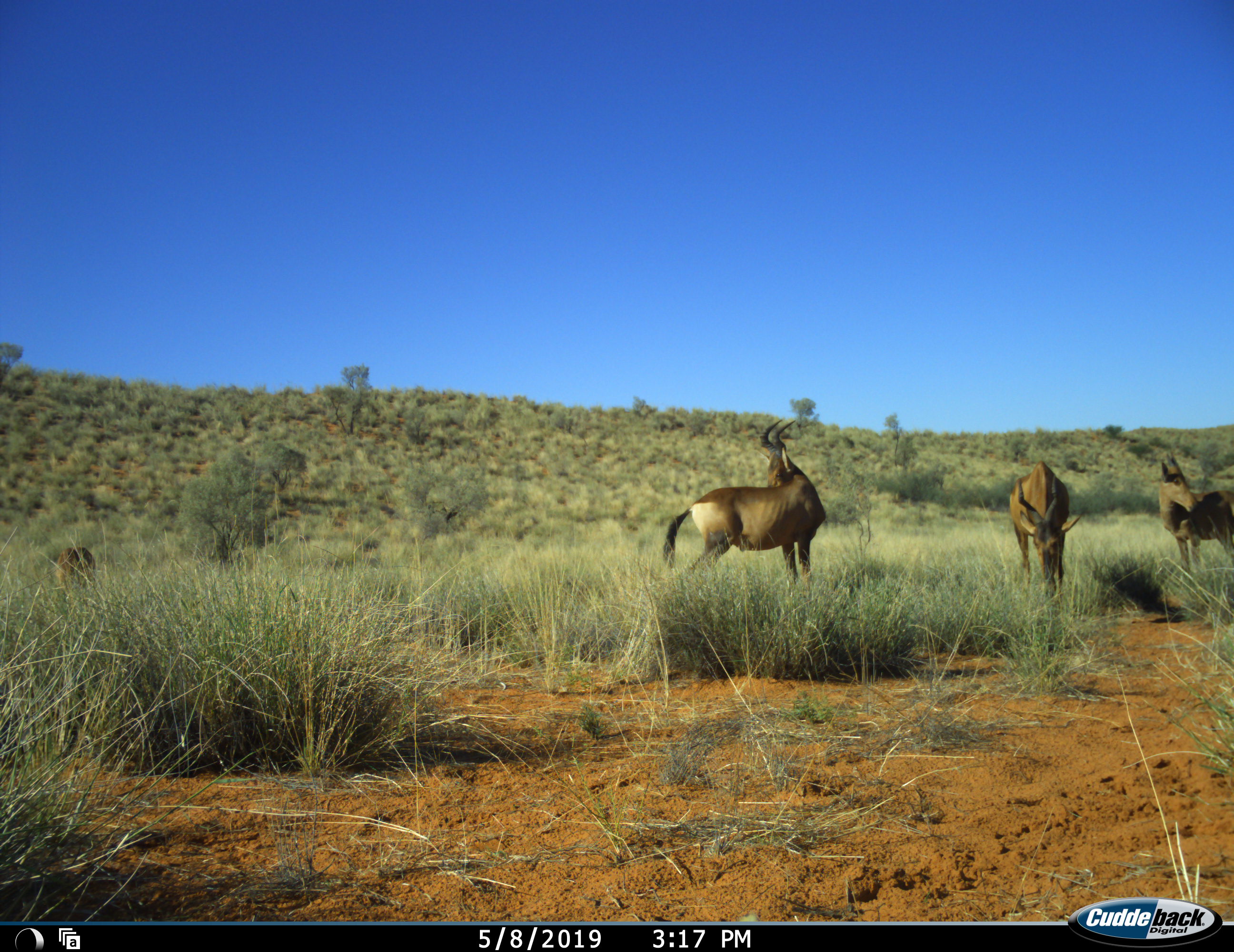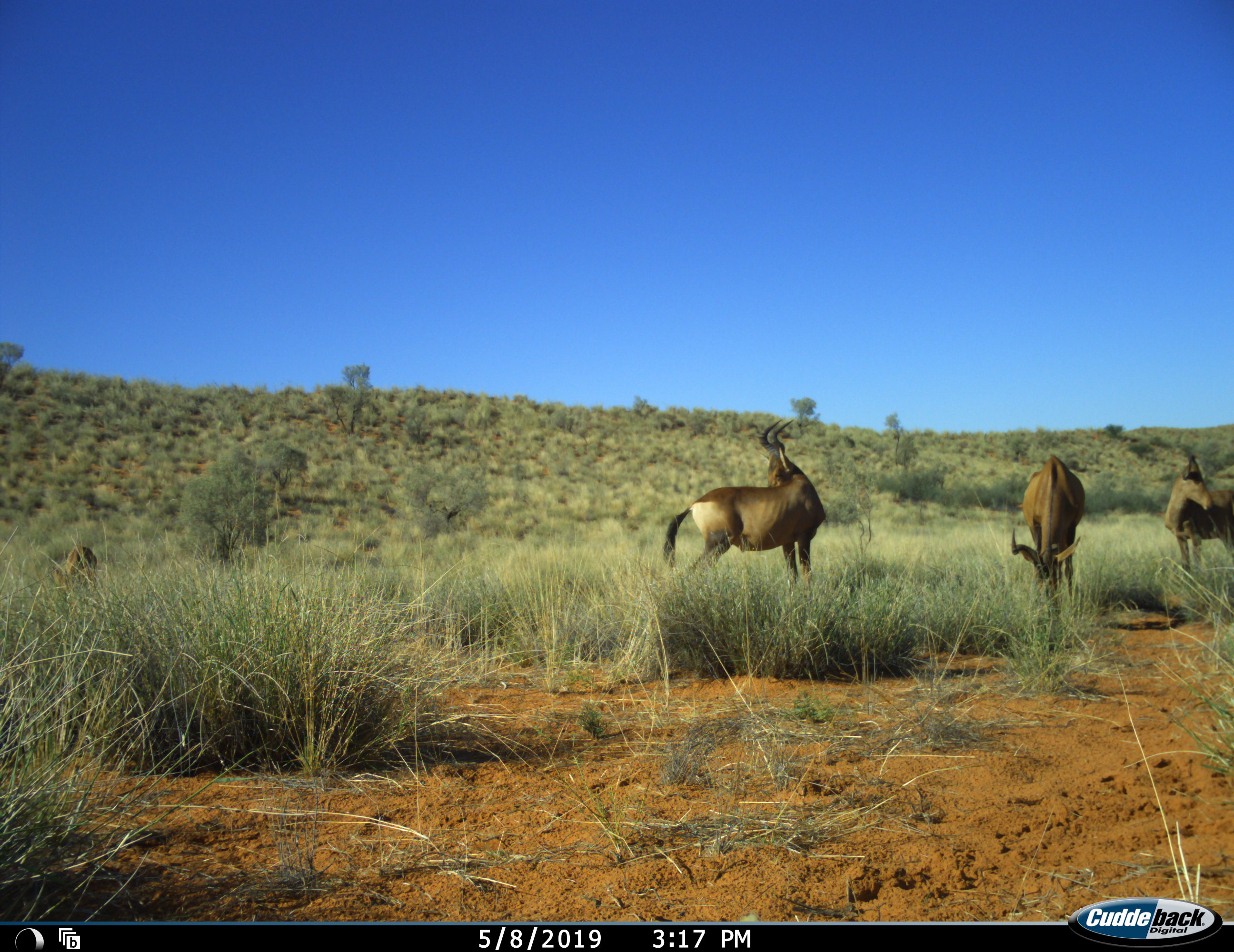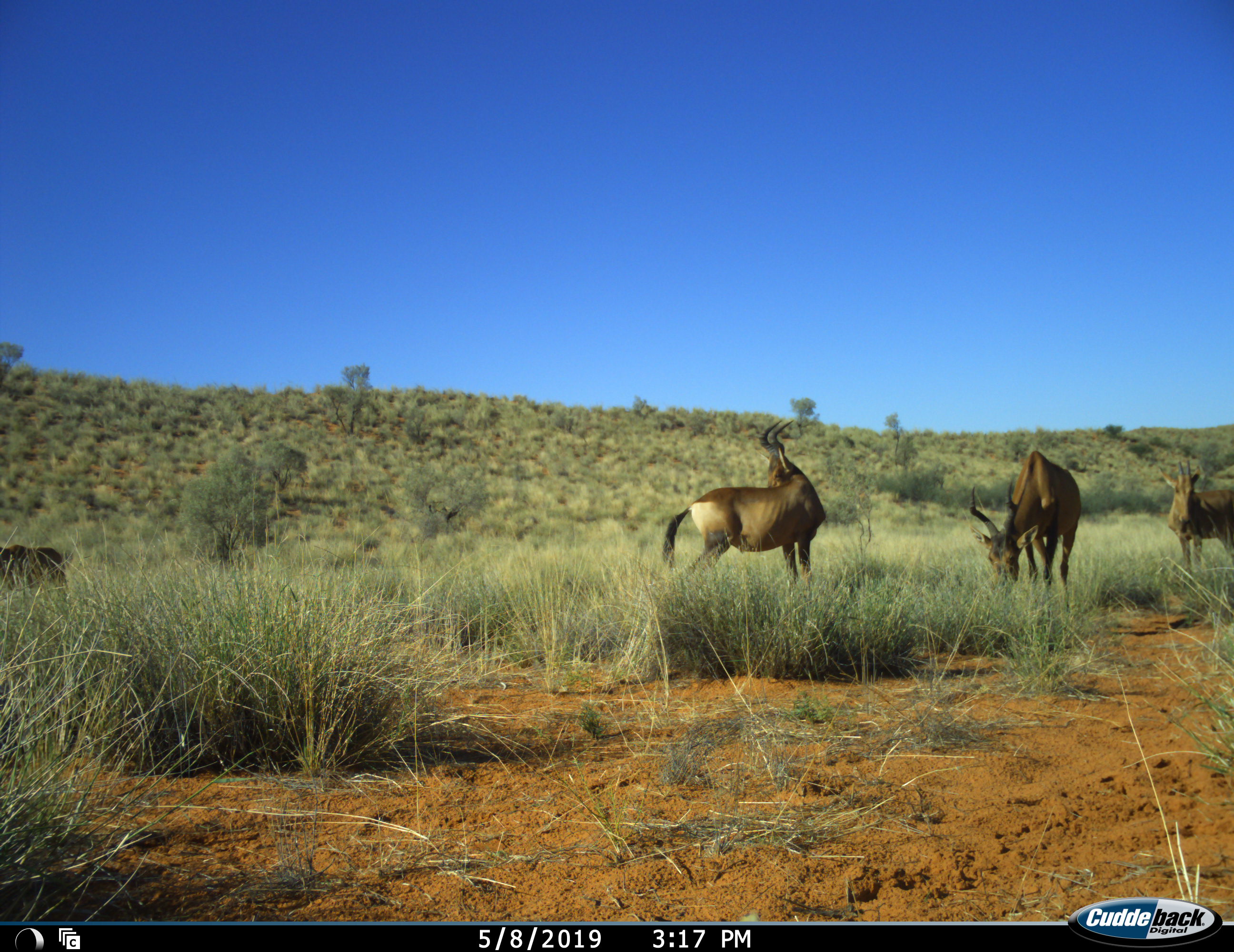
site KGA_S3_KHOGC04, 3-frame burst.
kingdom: Animalia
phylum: Chordata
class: Mammalia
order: Artiodactyla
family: Bovidae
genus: Alcelaphus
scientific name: Alcelaphus buselaphus caama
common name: red hartebeest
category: hartebeestred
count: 4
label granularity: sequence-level